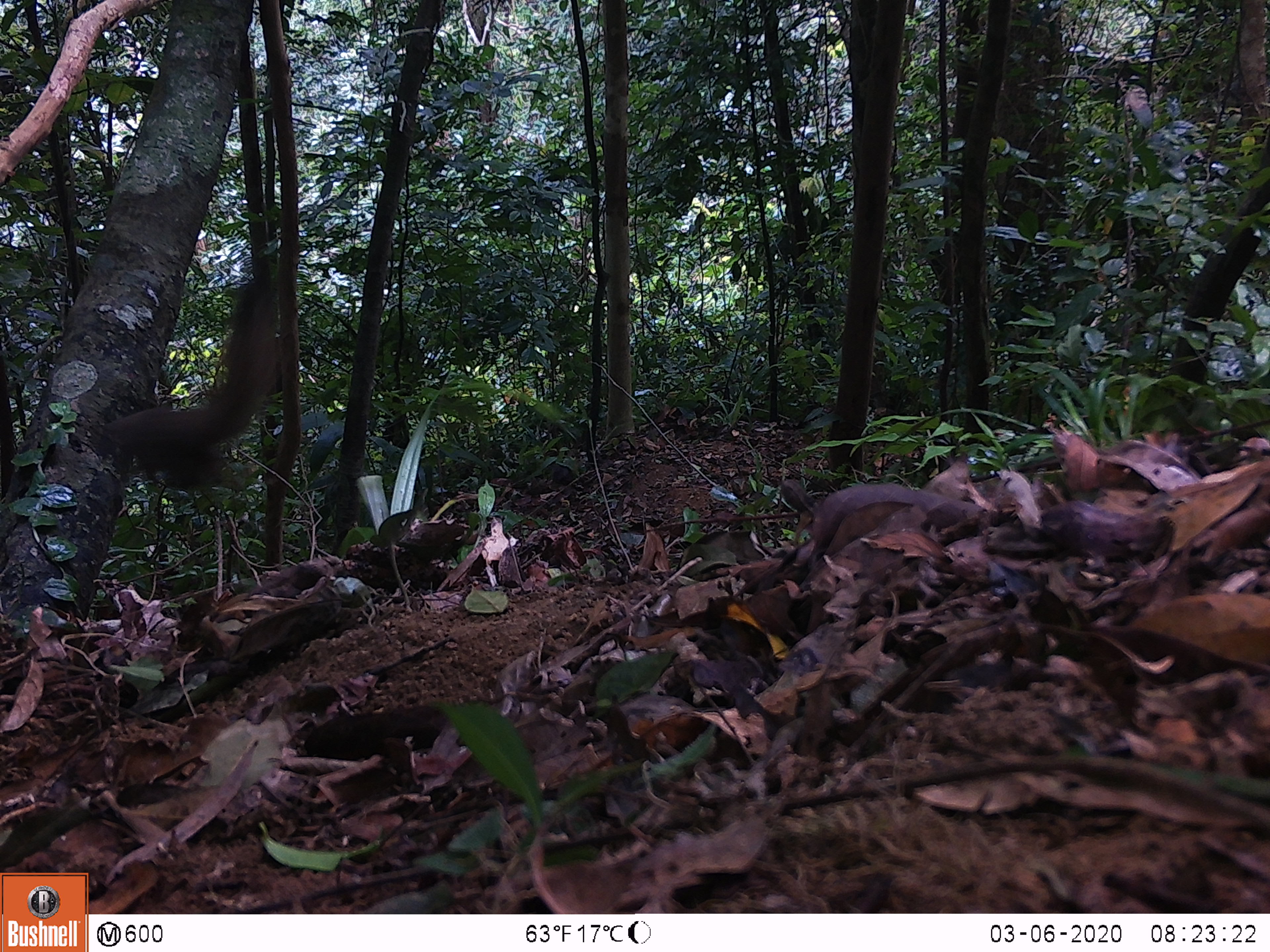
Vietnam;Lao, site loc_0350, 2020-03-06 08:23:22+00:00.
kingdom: Animalia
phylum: Chordata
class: Mammalia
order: Rodentia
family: Sciuridae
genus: Callosciurus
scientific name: Callosciurus erythraeus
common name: pallas's squirrel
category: pallass squirrel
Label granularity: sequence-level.